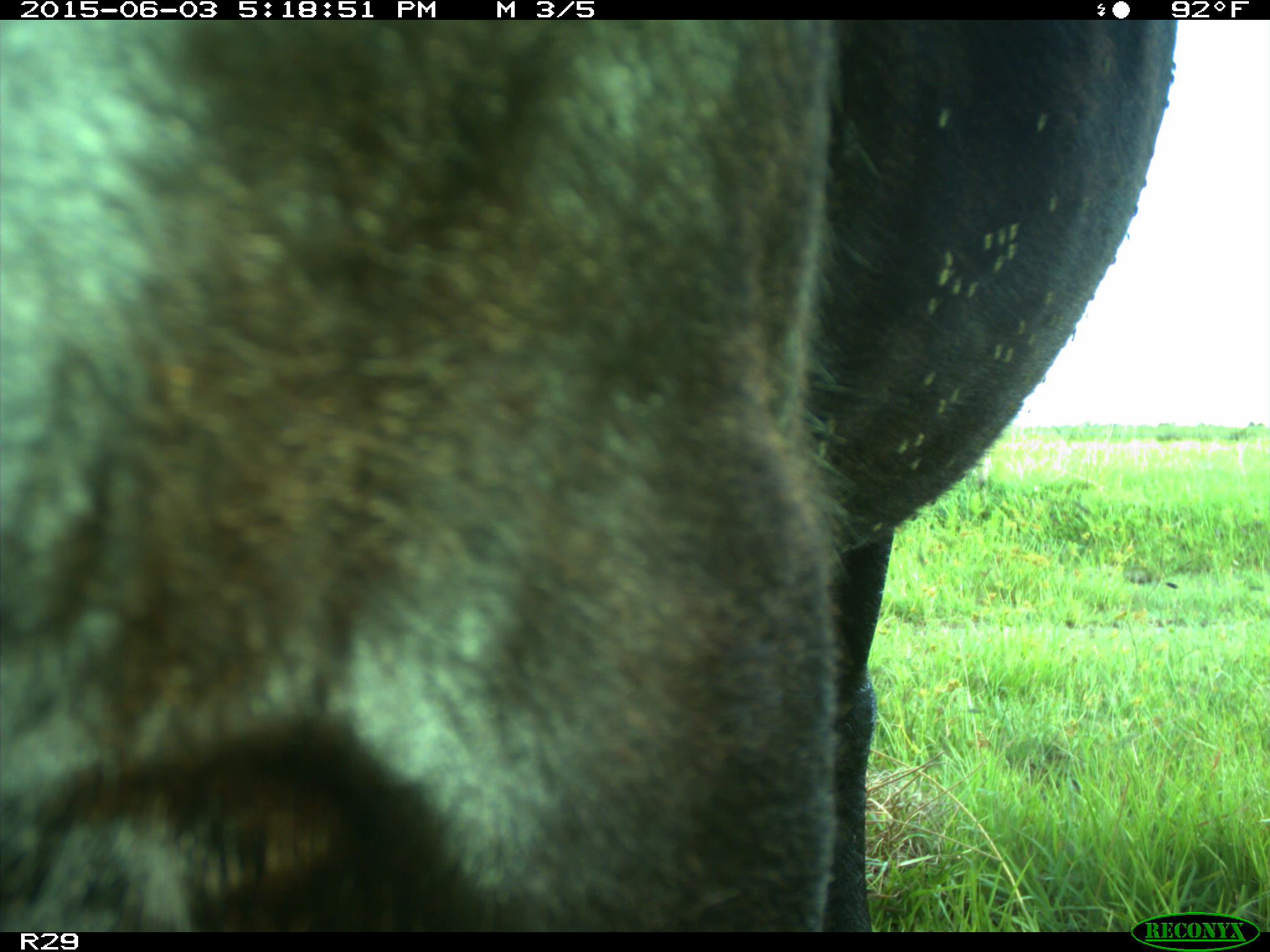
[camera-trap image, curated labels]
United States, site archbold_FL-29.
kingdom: Animalia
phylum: Chordata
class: Mammalia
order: Artiodactyla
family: Bovidae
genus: Bos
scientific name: Bos taurus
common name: domestic cow